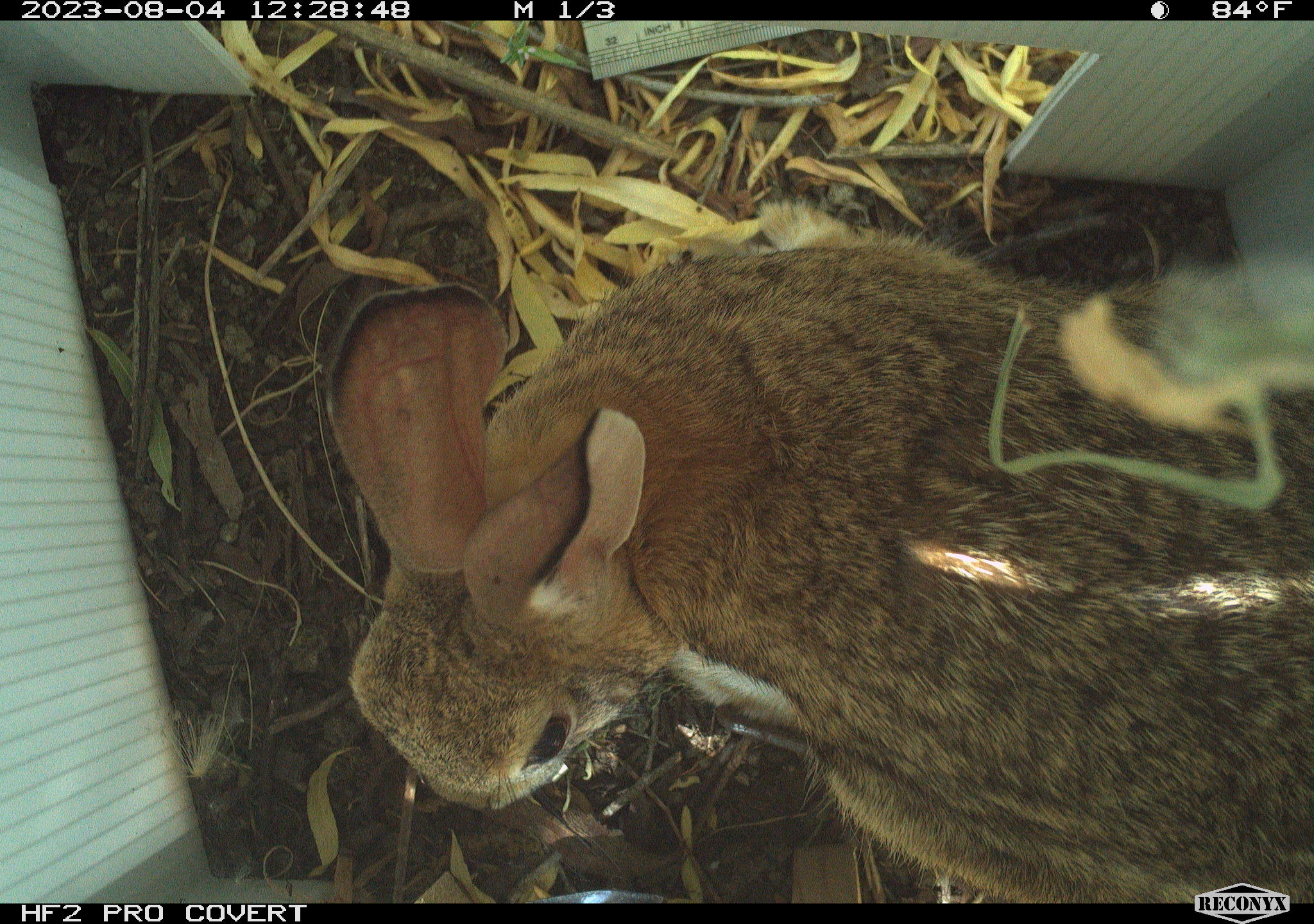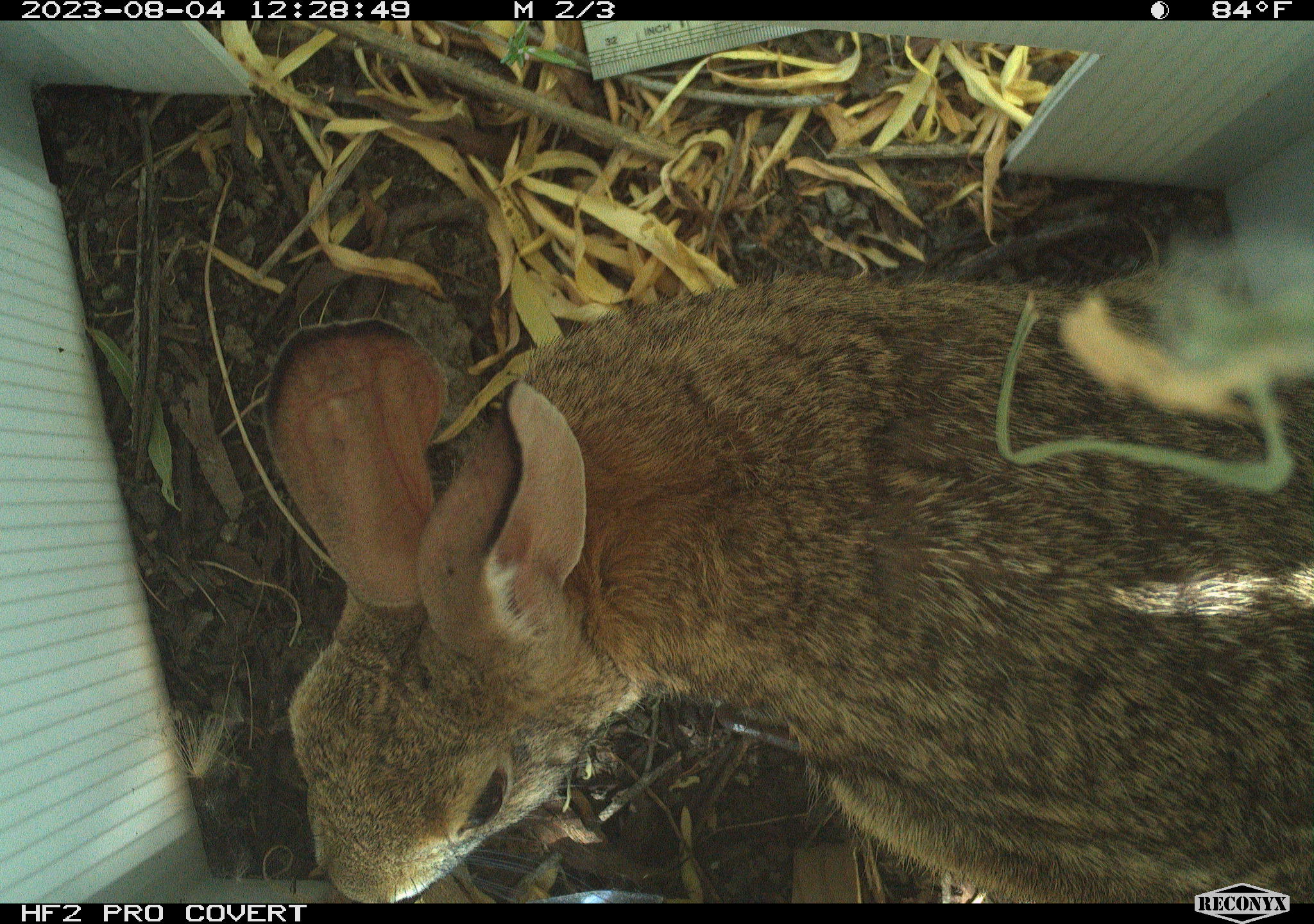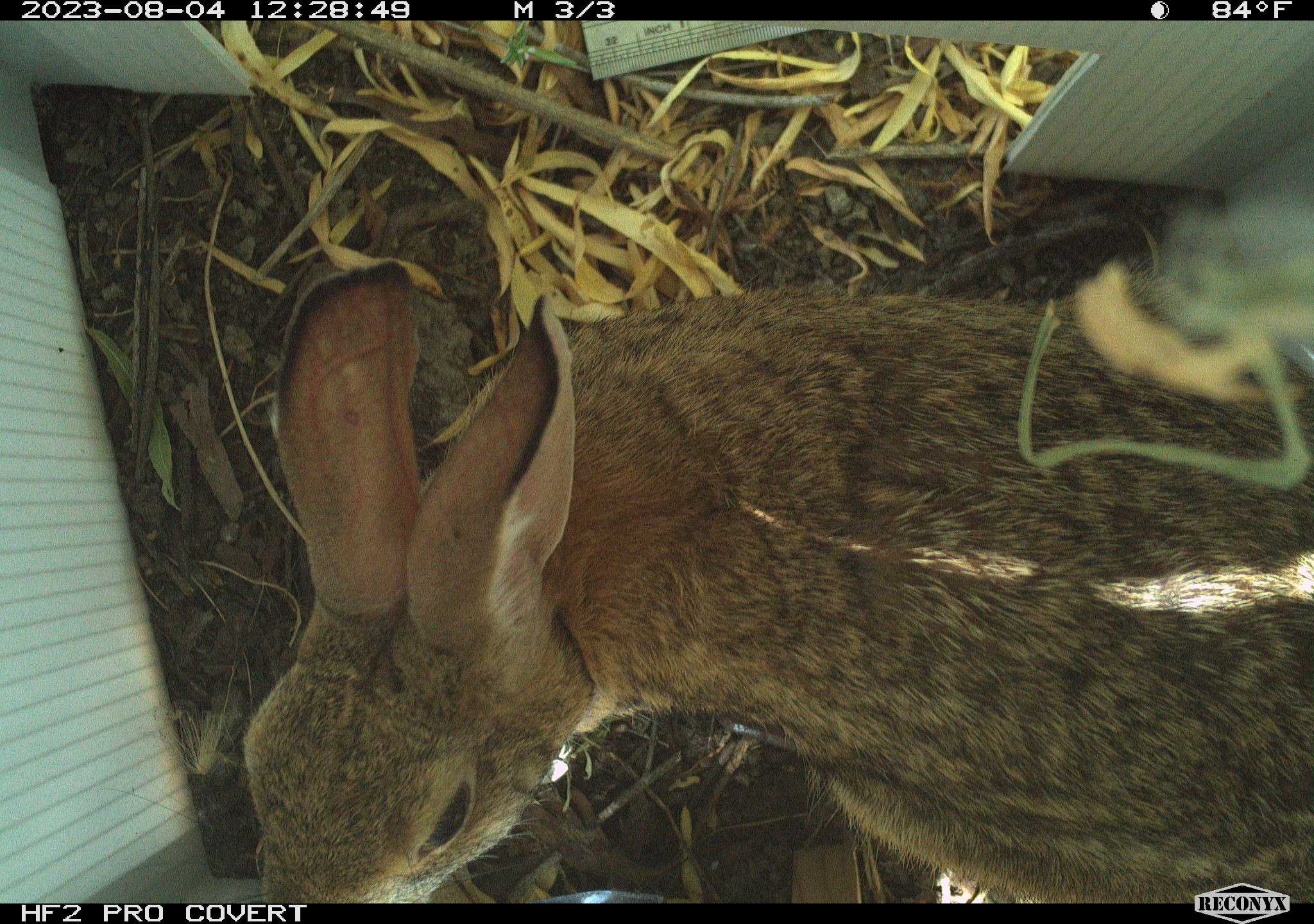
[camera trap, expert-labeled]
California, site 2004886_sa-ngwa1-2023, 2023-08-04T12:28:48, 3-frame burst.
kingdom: Animalia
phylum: Chordata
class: Mammalia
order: Lagomorpha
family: Leporidae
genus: Sylvilagus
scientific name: Sylvilagus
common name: cottontail rabbits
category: sylvilagus species